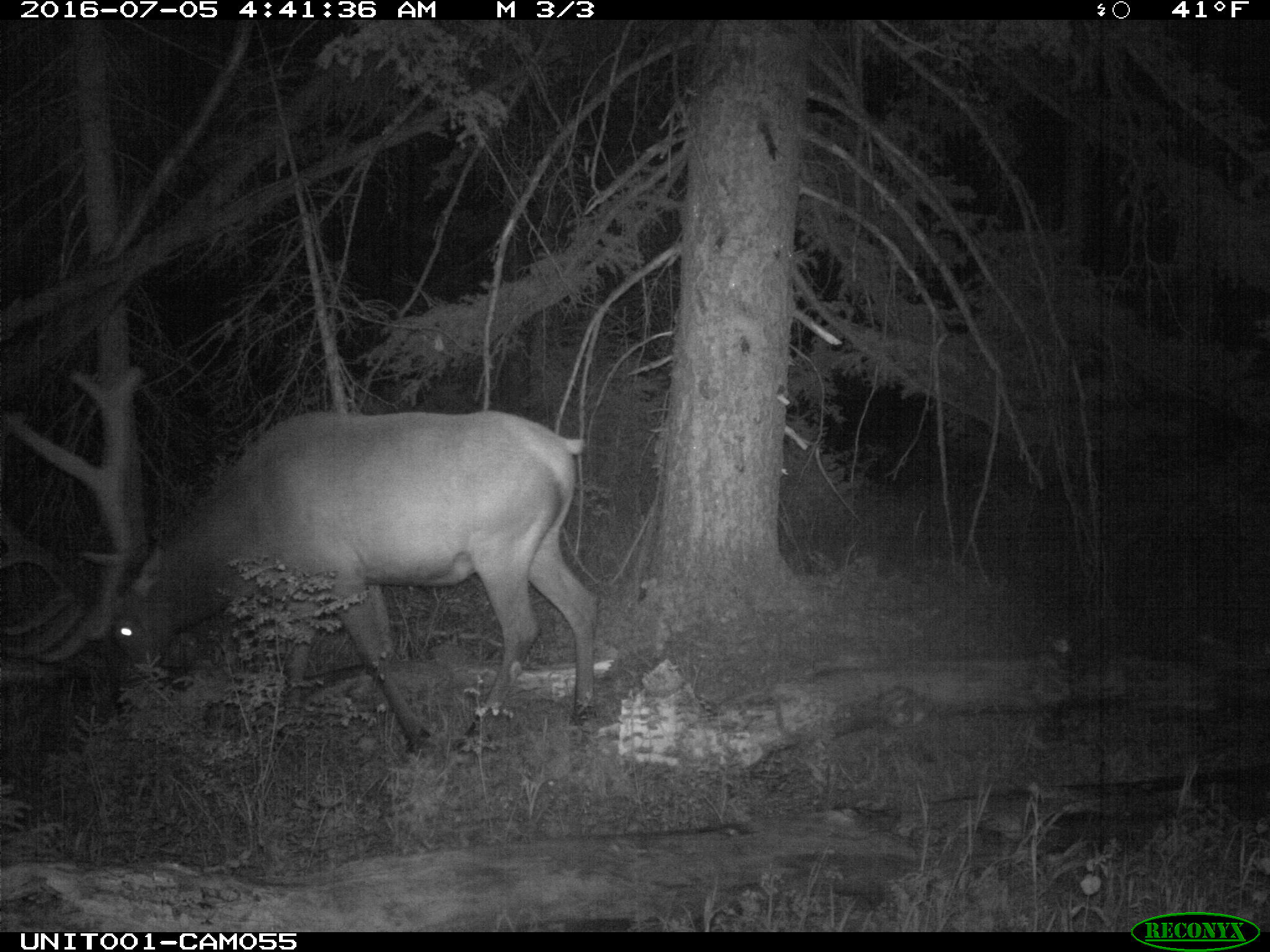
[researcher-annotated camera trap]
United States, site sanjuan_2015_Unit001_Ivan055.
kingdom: Animalia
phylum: Chordata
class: Mammalia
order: Artiodactyla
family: Cervidae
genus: Cervus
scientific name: Cervus elaphus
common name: red deer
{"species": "Cervus elaphus (red deer)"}